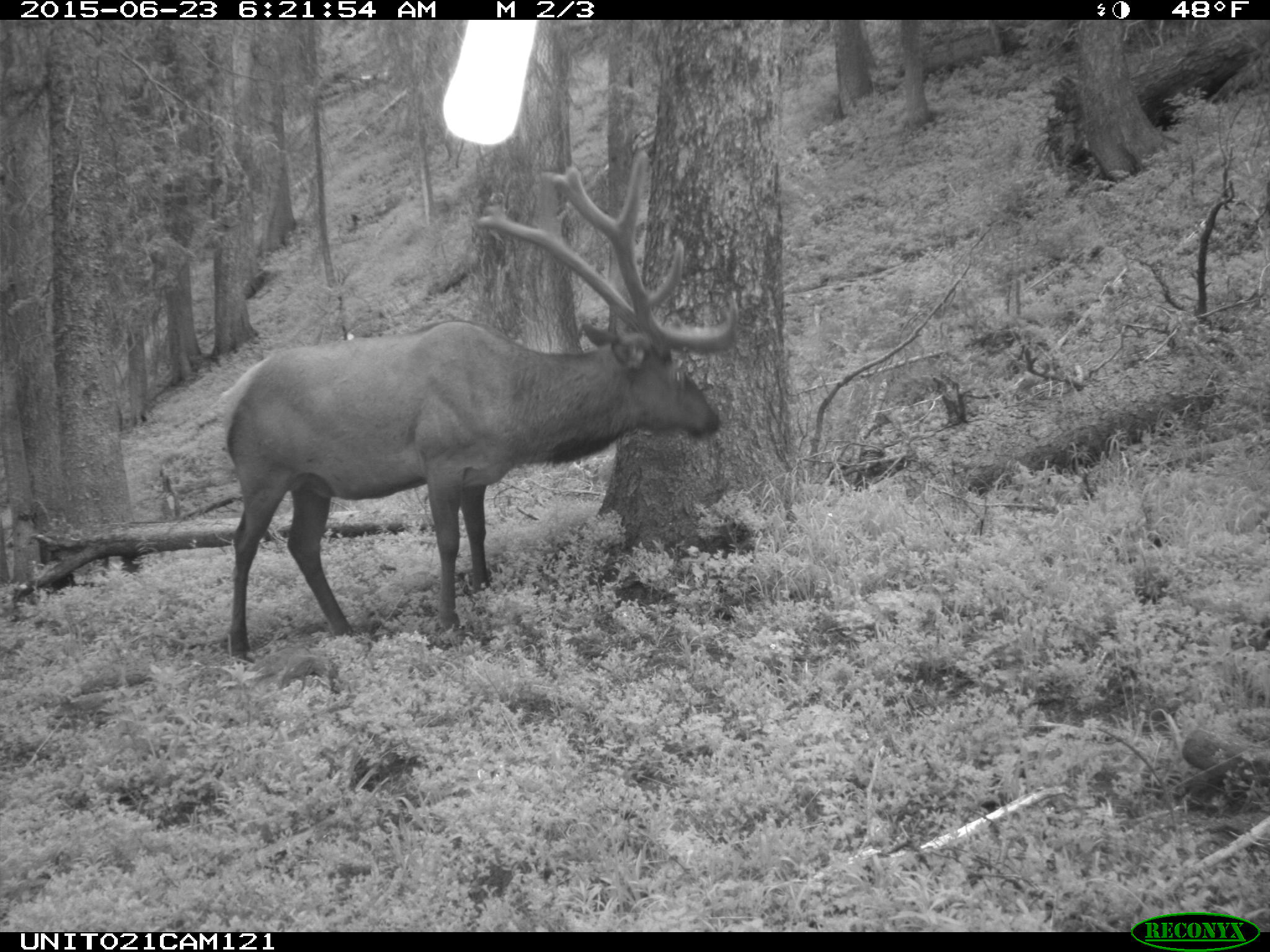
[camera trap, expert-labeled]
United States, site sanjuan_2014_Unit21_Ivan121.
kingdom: Animalia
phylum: Chordata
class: Mammalia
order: Artiodactyla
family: Cervidae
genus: Cervus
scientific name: Cervus elaphus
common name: red deer